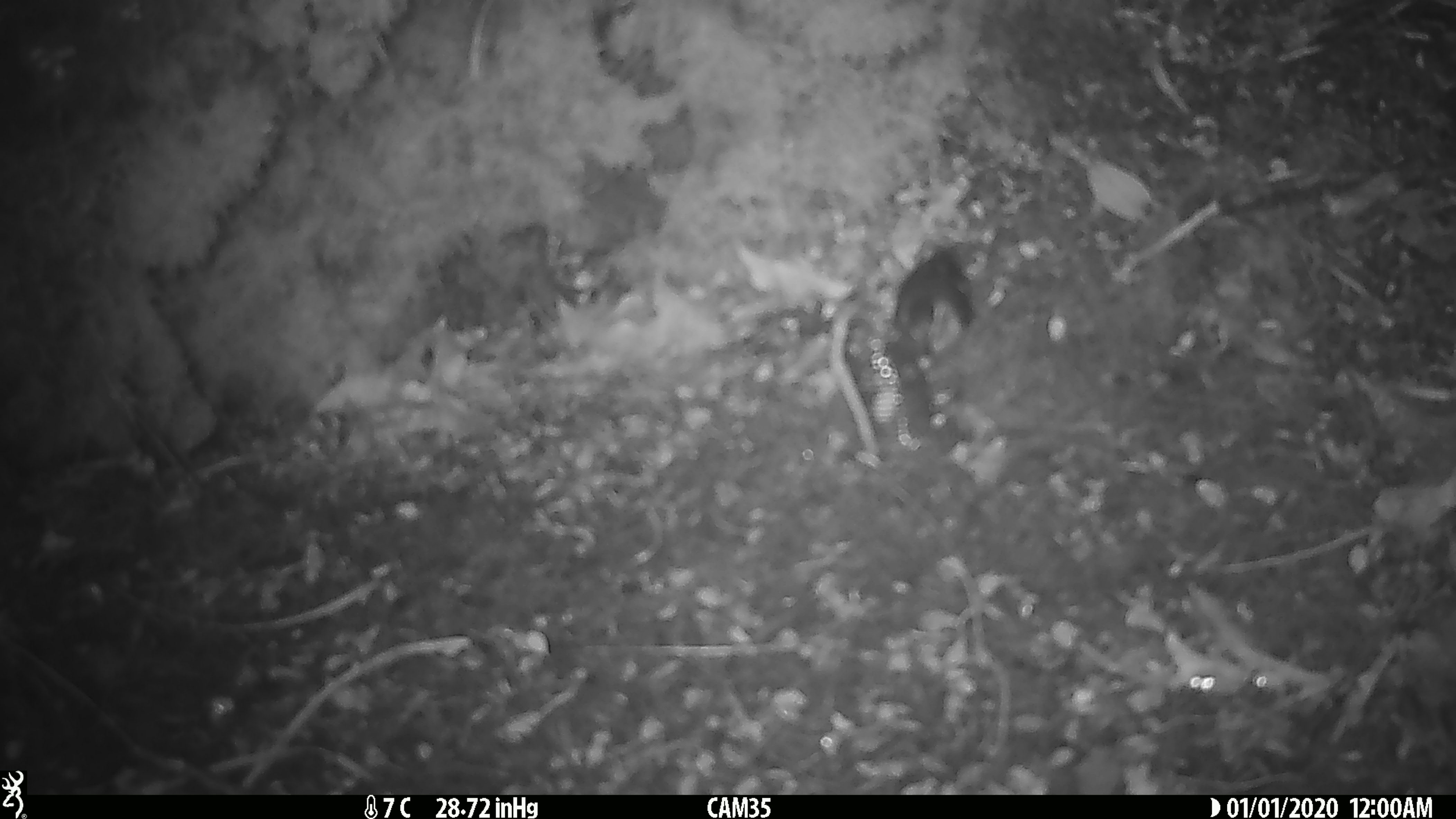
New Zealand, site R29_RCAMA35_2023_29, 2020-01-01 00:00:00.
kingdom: Animalia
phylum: Chordata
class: Aves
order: Passeriformes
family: Acanthisittidae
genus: Acanthisitta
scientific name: Acanthisitta chloris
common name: rifleman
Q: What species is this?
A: Rifleman (Acanthisitta chloris).